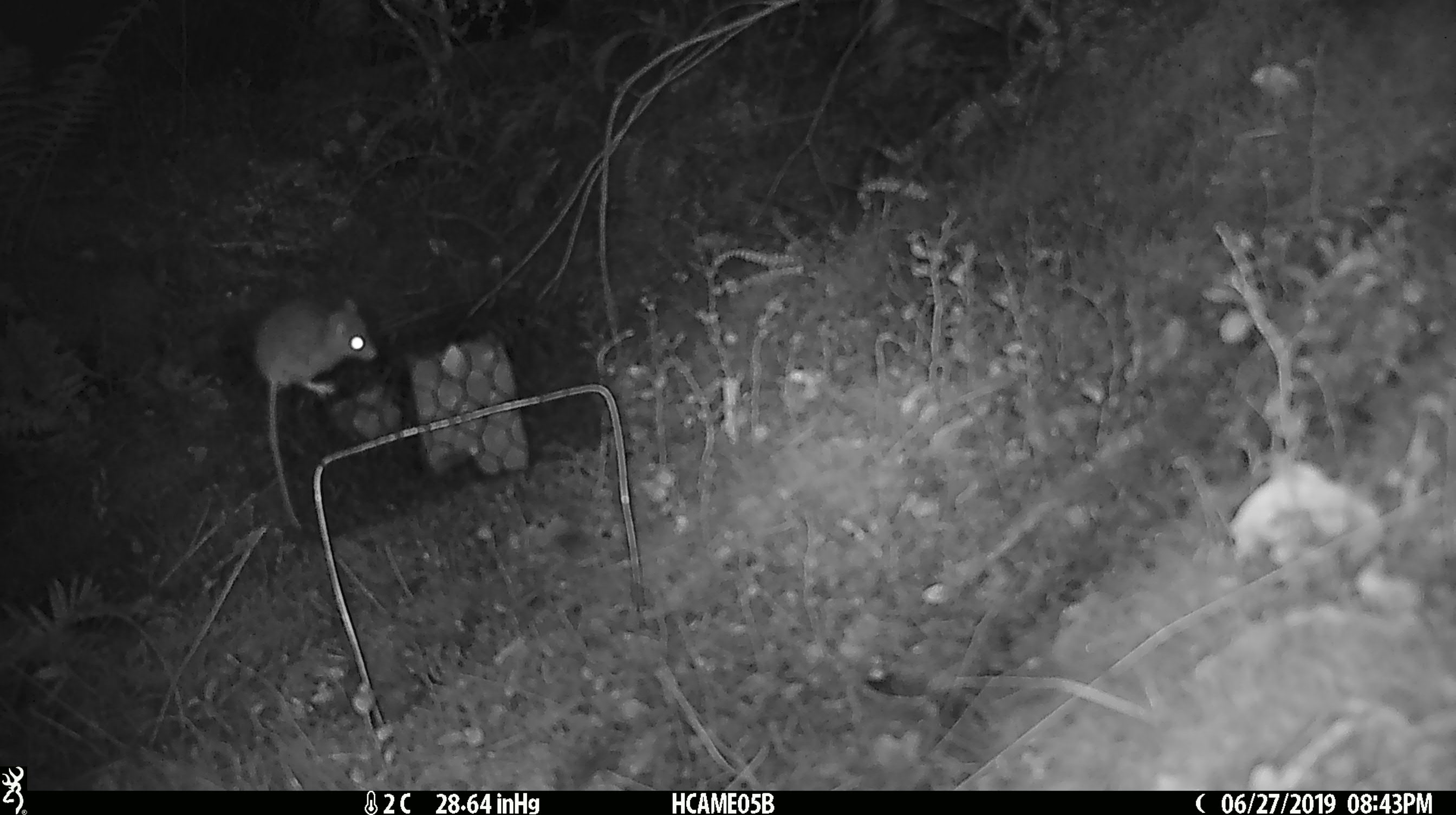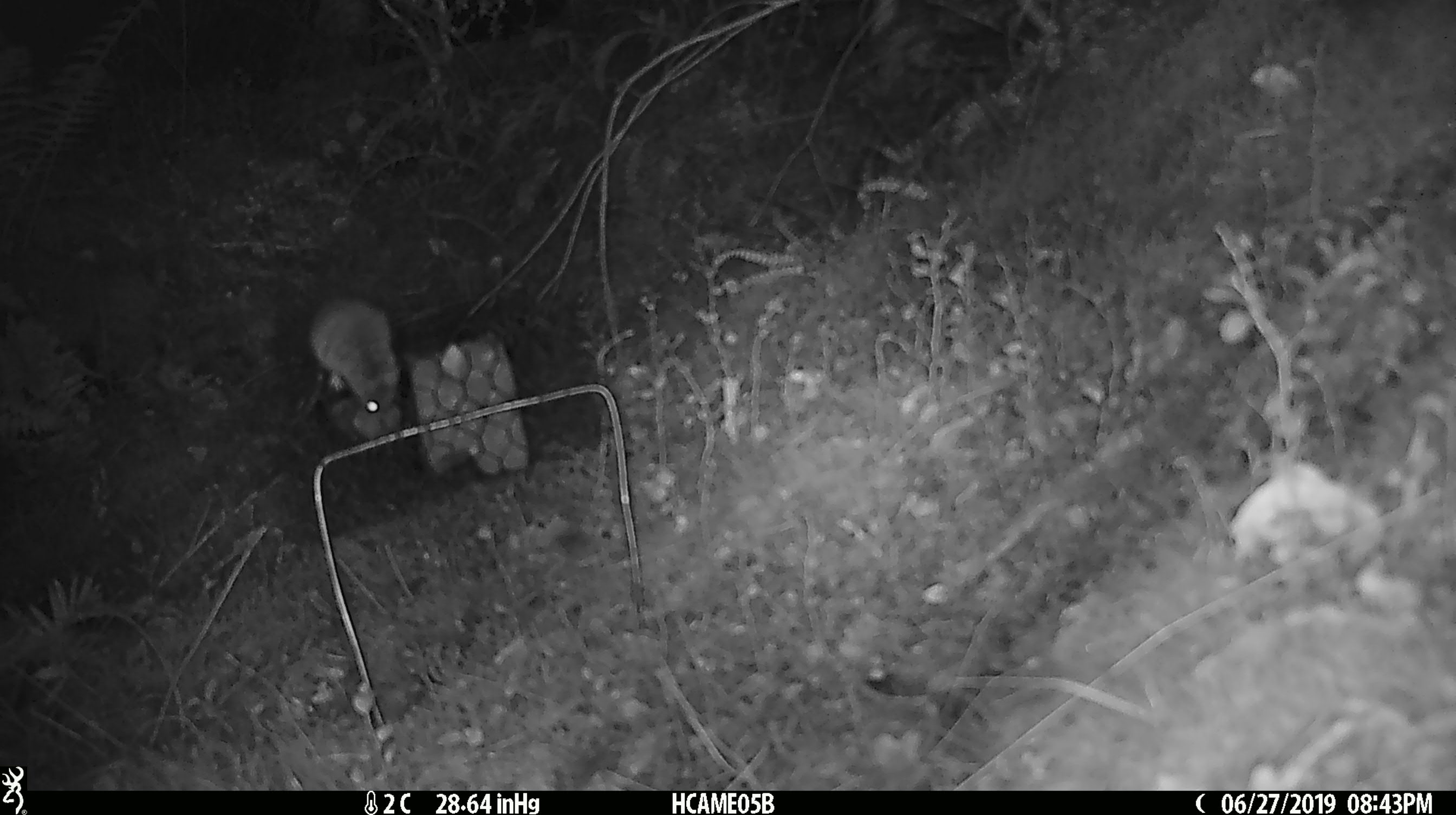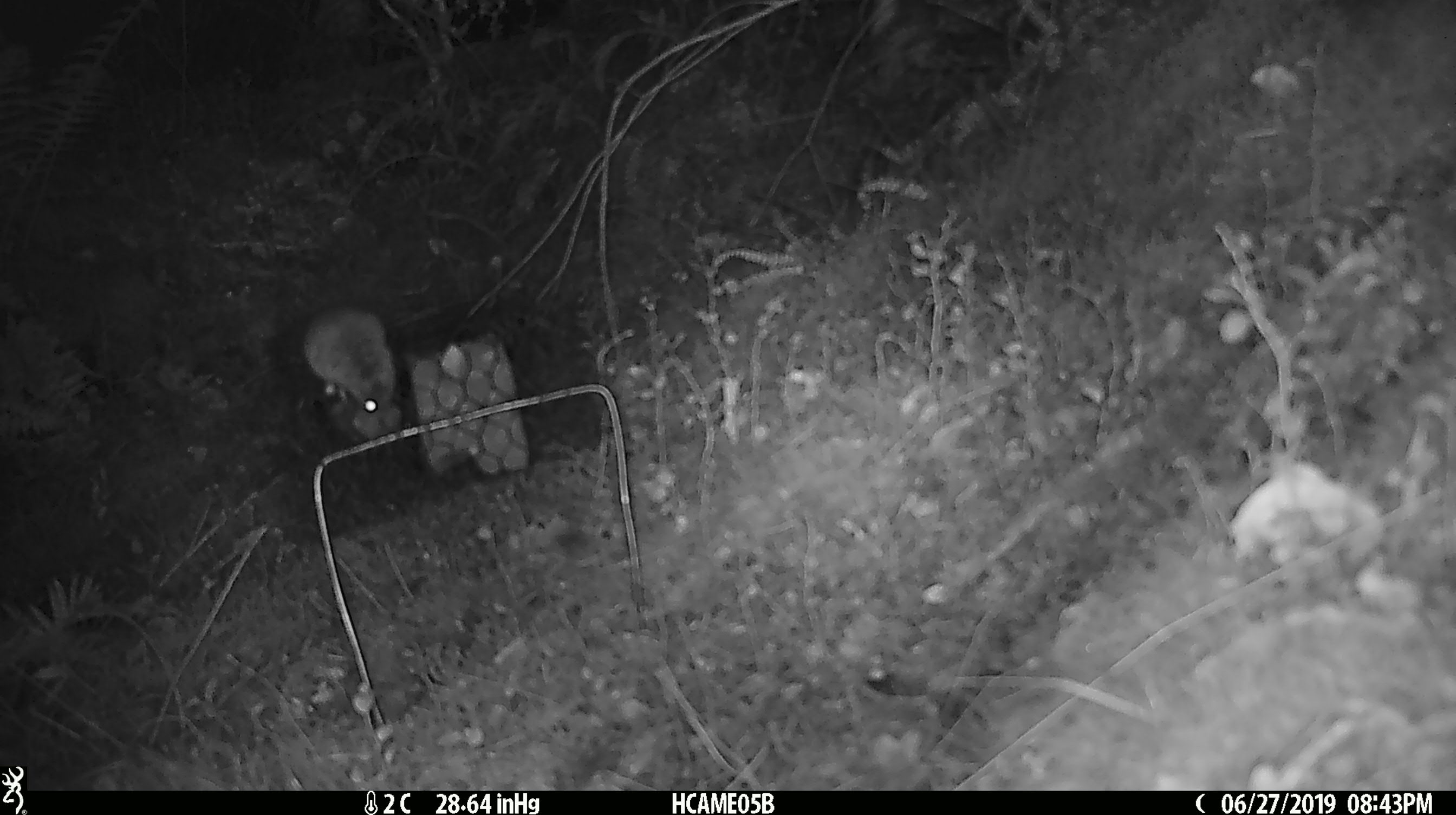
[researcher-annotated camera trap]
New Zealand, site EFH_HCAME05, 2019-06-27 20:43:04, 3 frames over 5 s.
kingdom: Animalia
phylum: Chordata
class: Mammalia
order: Rodentia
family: Muridae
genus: Mus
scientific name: Mus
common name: mouse